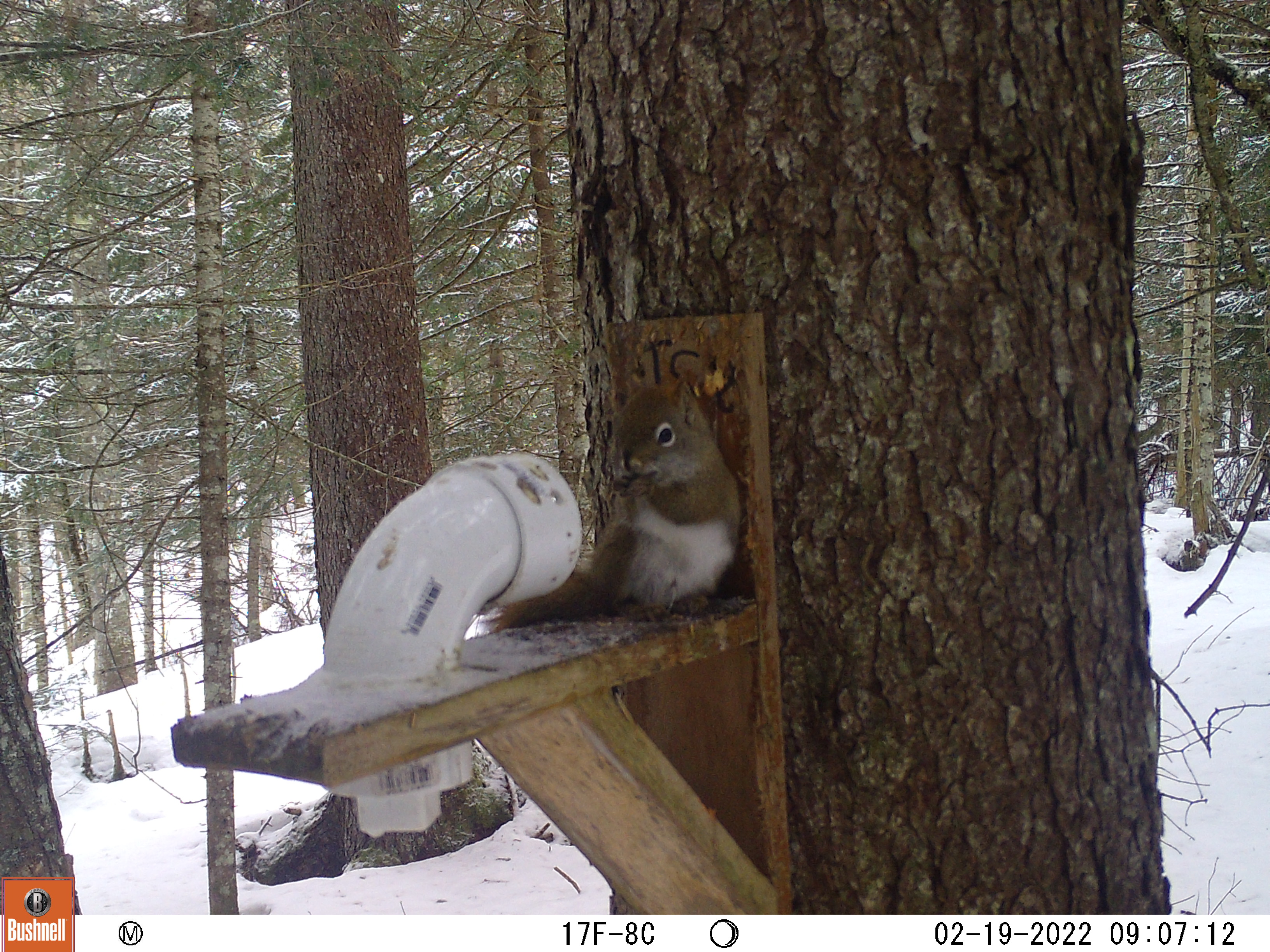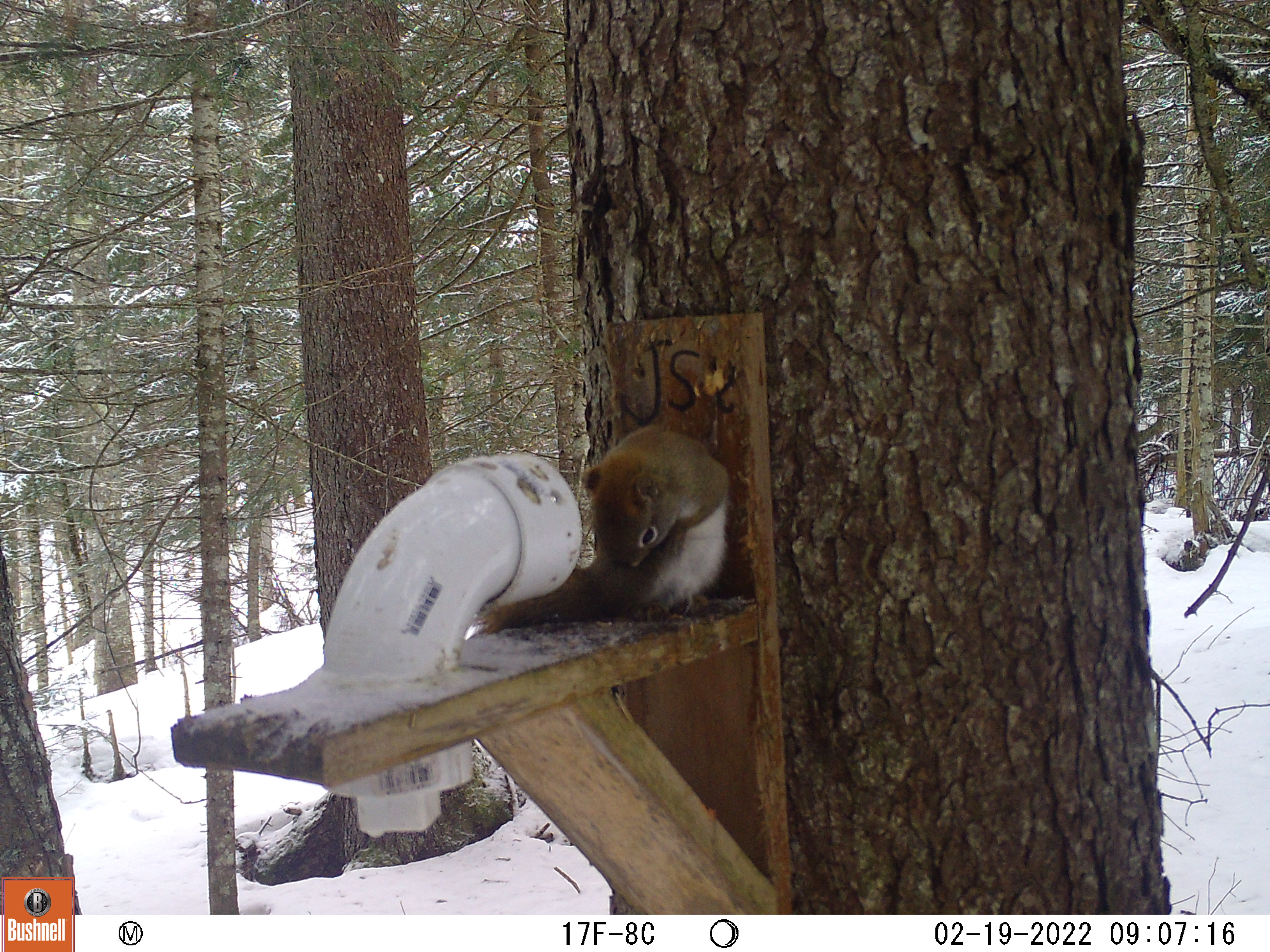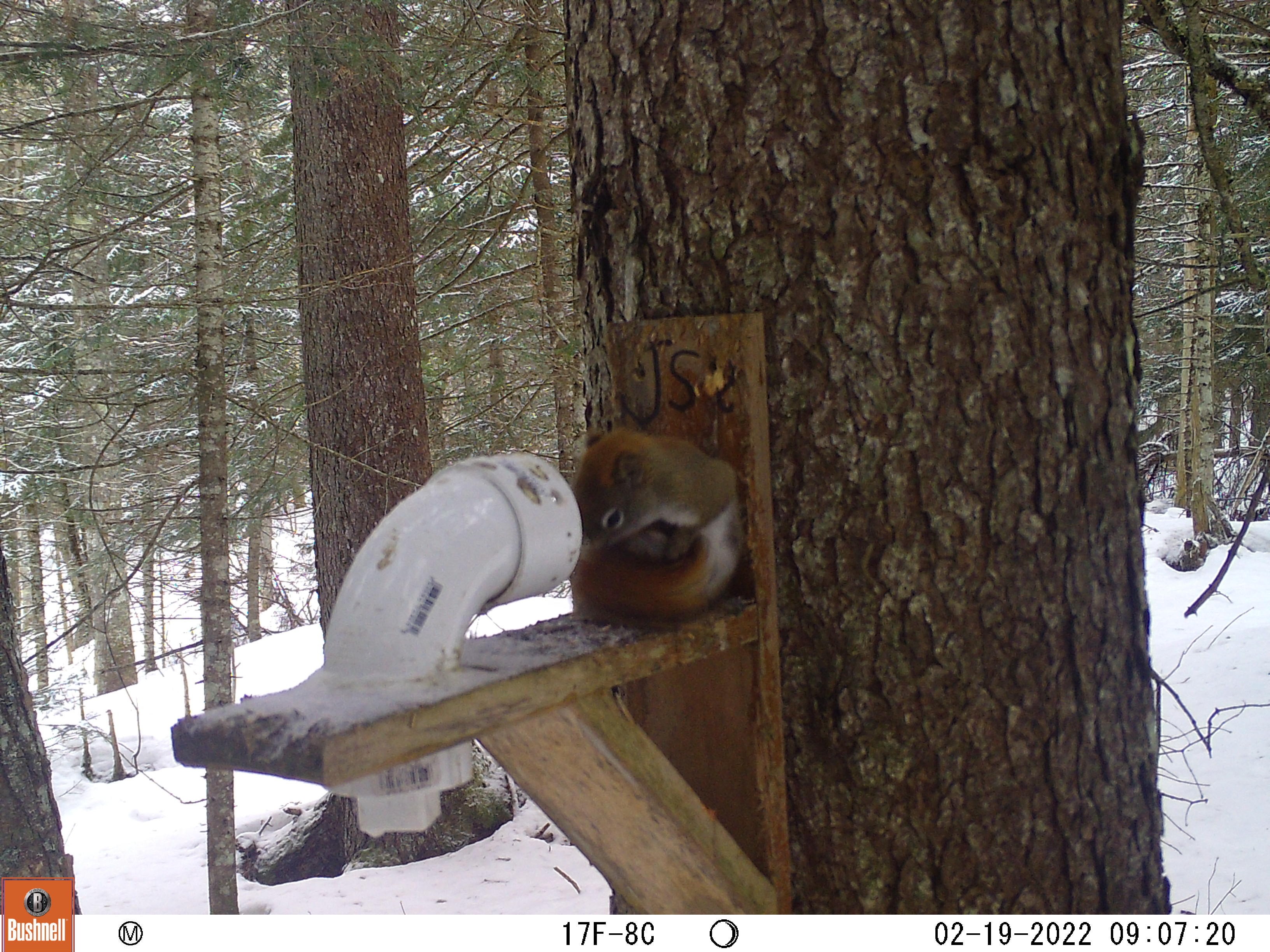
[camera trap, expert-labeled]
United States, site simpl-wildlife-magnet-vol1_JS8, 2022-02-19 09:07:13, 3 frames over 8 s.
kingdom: Animalia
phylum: Chordata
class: Mammalia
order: Rodentia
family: Sciuridae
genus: Tamiasciurus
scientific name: Tamiasciurus hudsonicus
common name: red squirrel